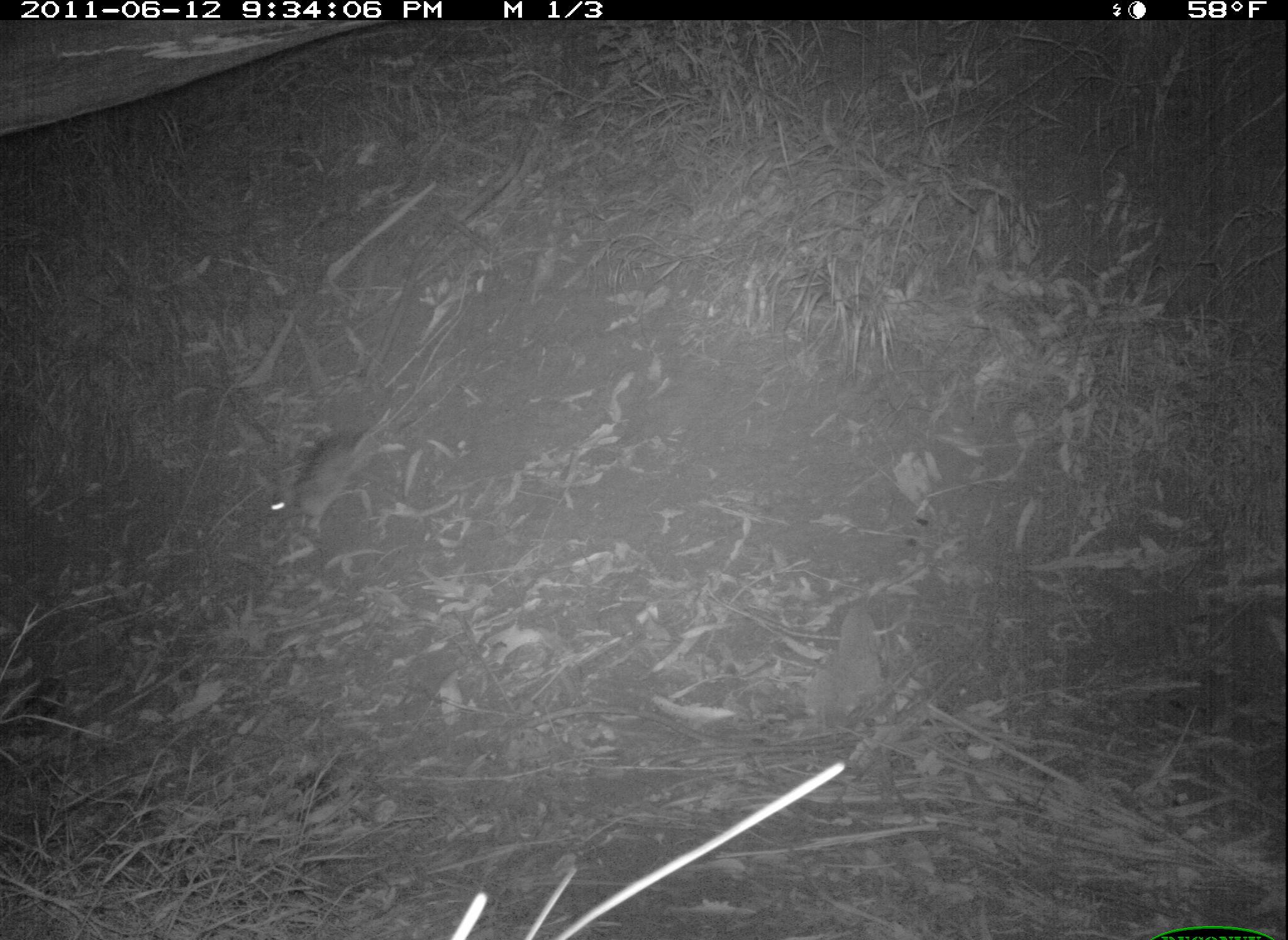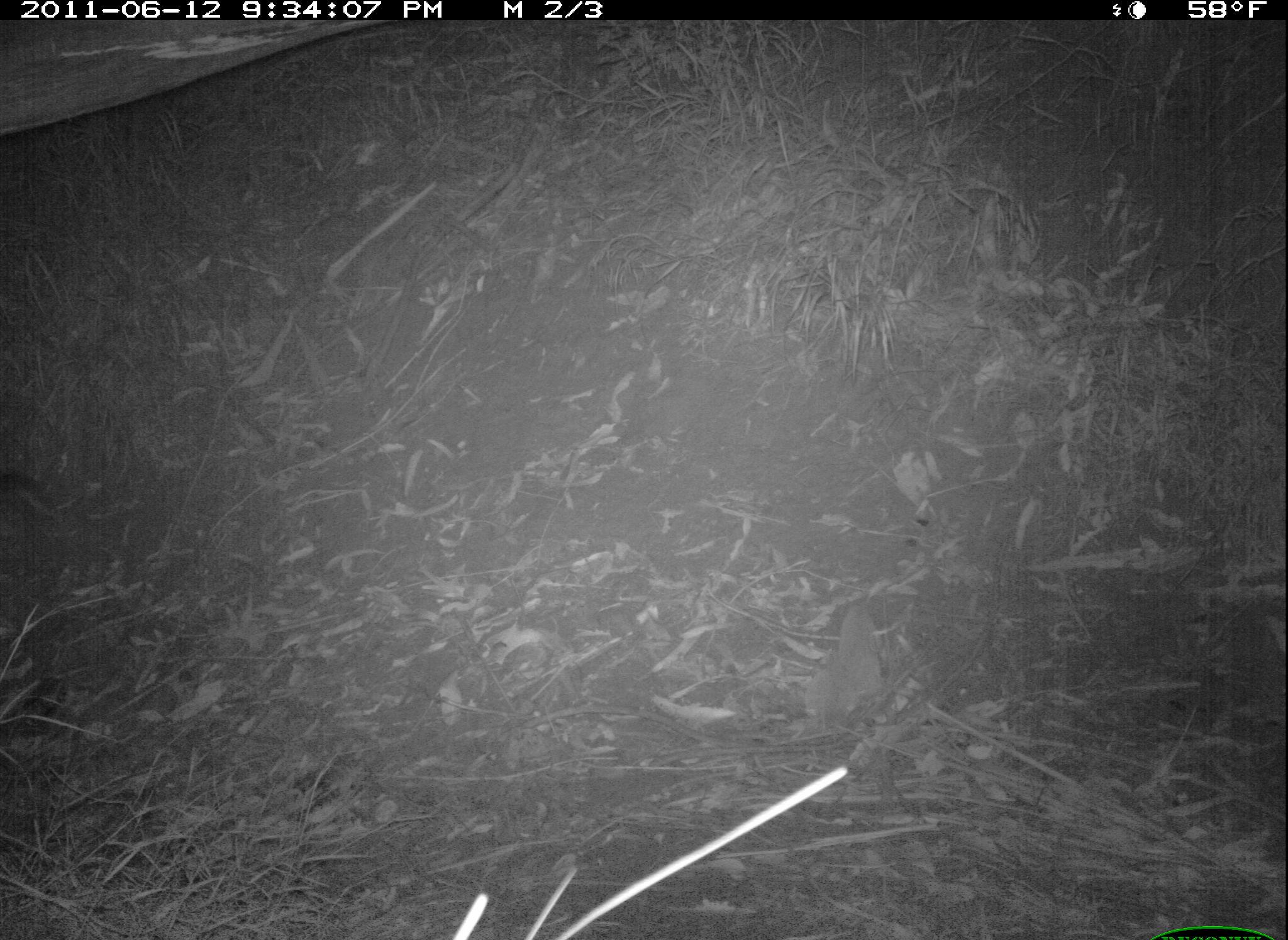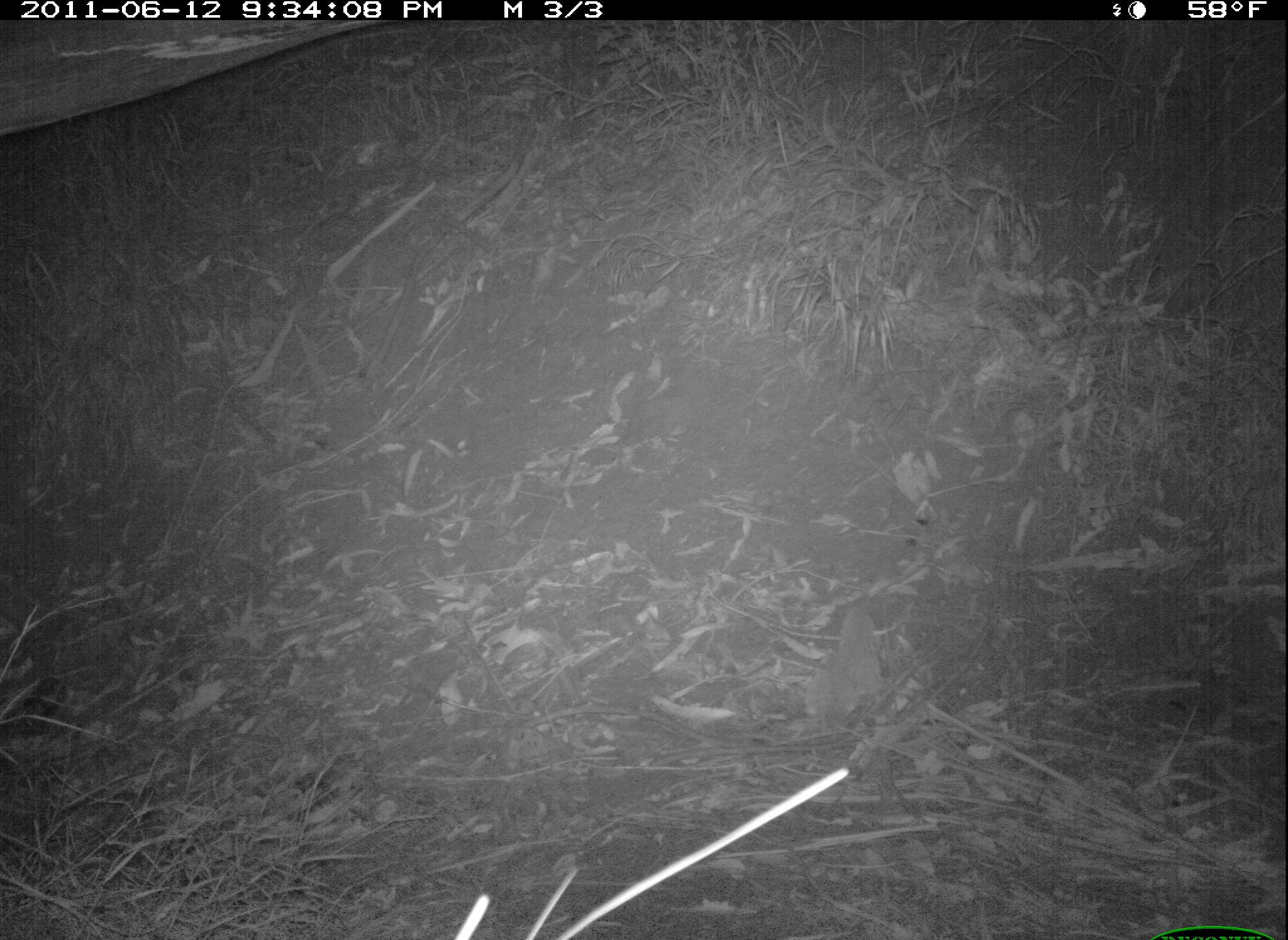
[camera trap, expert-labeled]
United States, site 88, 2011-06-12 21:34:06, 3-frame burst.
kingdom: Animalia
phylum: Chordata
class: Mammalia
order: Lagomorpha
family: Leporidae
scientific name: Leporidae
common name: rabbits and hares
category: rabbit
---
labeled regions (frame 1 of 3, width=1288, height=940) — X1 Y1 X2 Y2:
rabbit: 238 404 422 588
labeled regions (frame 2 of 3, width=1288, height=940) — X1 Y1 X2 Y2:
rabbit: 798 597 893 723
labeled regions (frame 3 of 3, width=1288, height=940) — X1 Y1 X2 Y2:
rabbit: 802 600 894 735